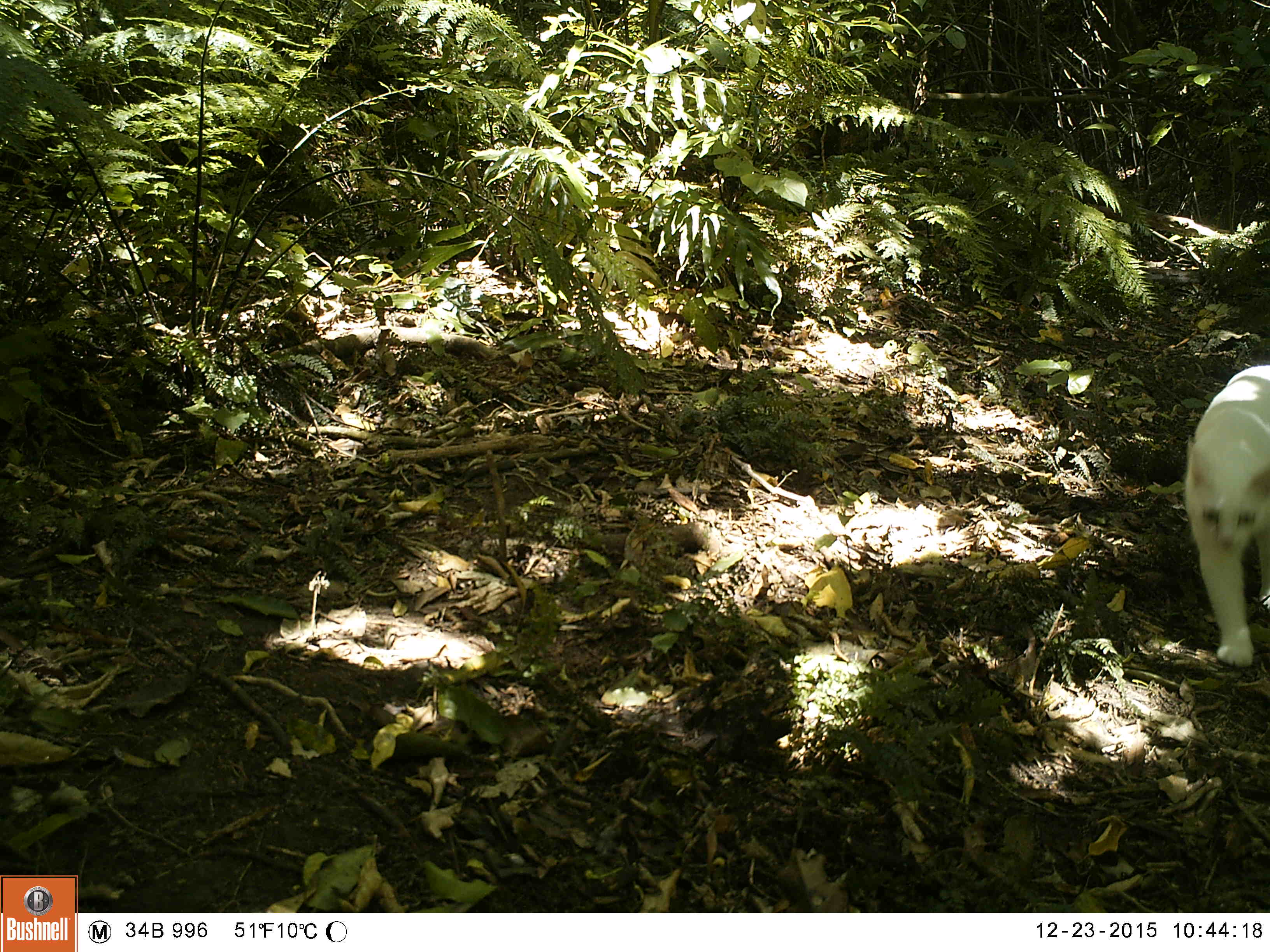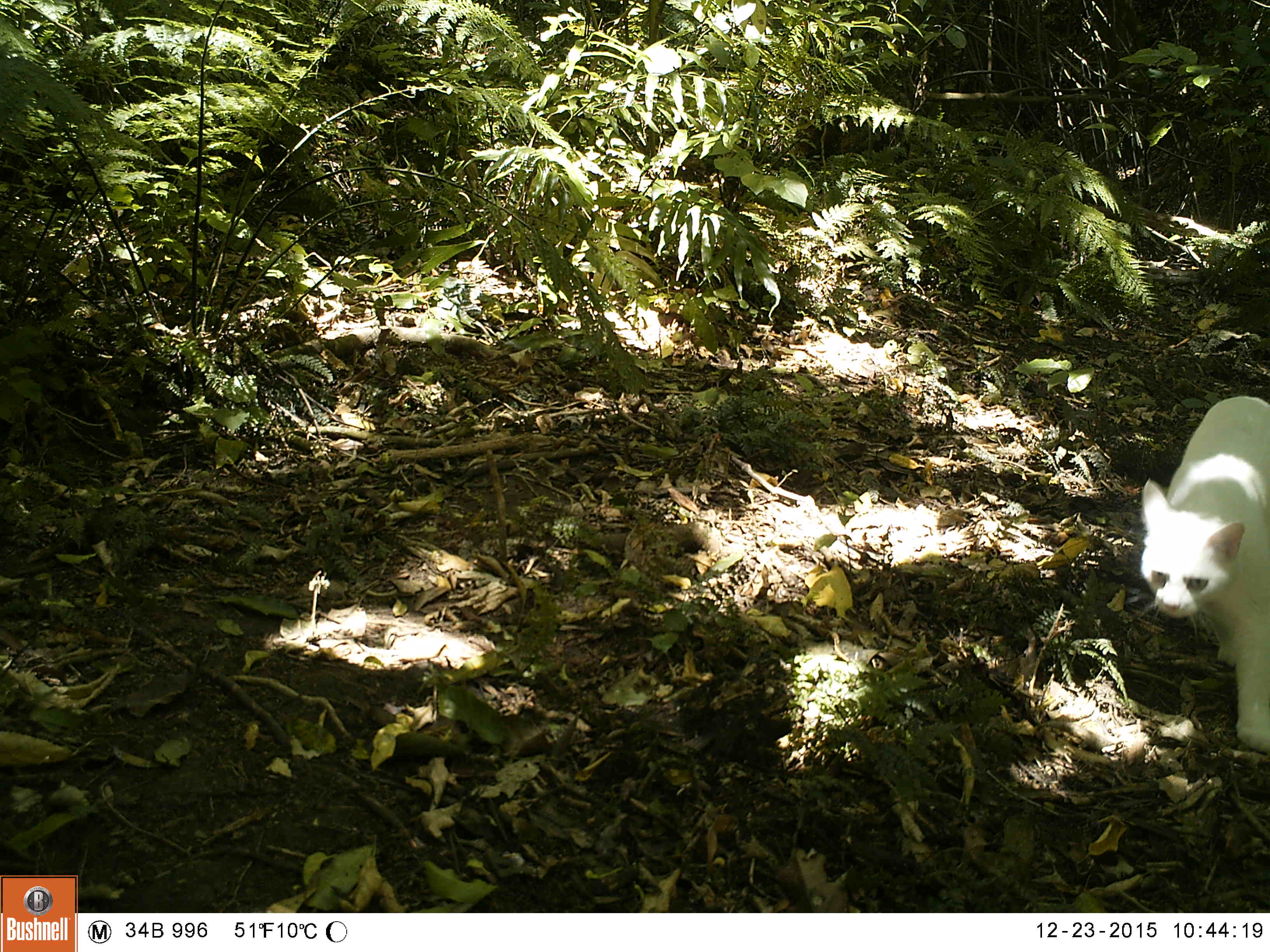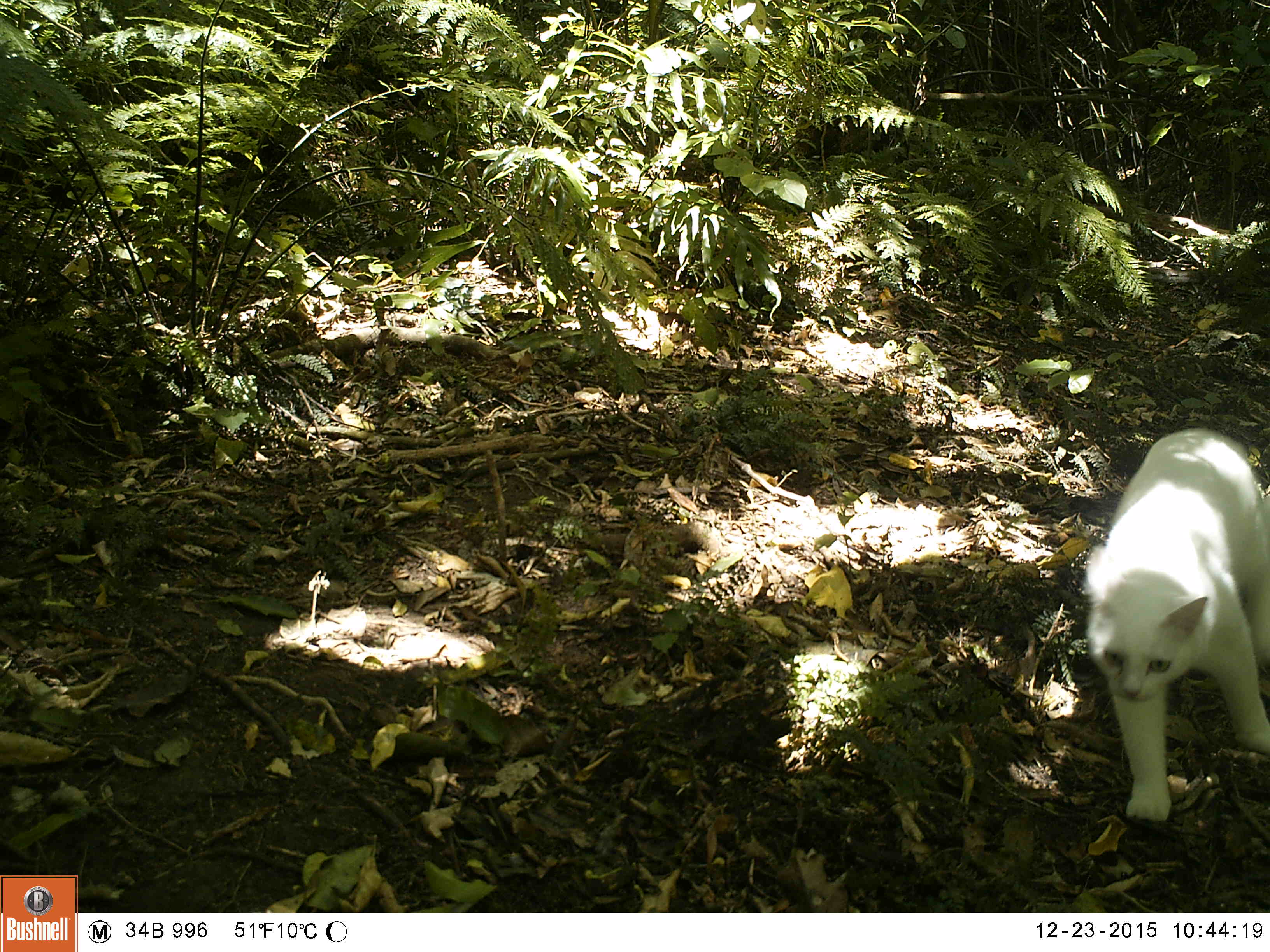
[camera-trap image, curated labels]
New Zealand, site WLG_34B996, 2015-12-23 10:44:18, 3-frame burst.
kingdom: Animalia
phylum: Chordata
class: Mammalia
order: Carnivora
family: Felidae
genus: Felis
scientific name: Felis catus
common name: domestic cat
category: cat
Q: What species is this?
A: Cat (domestic cat) (Felis catus).